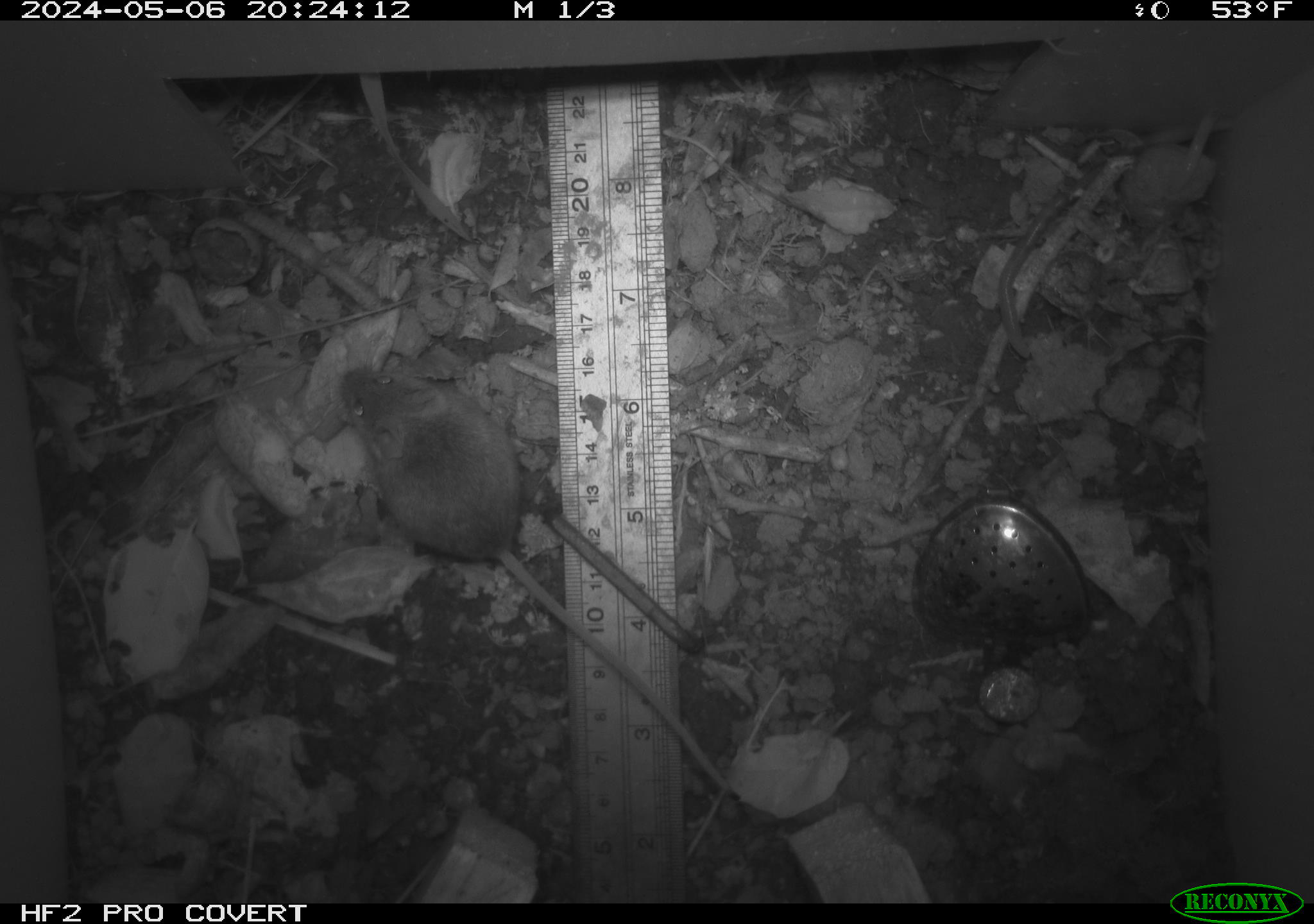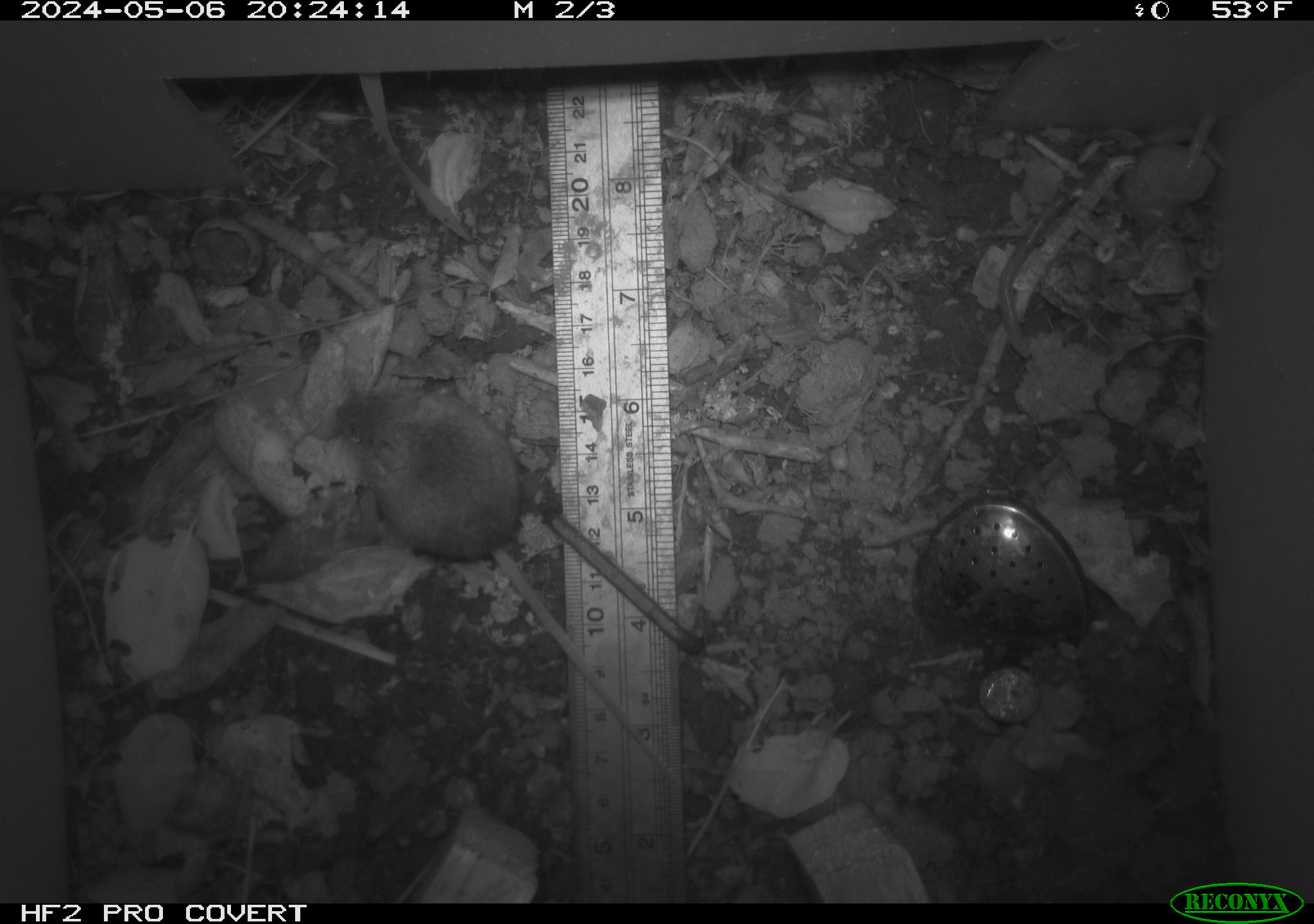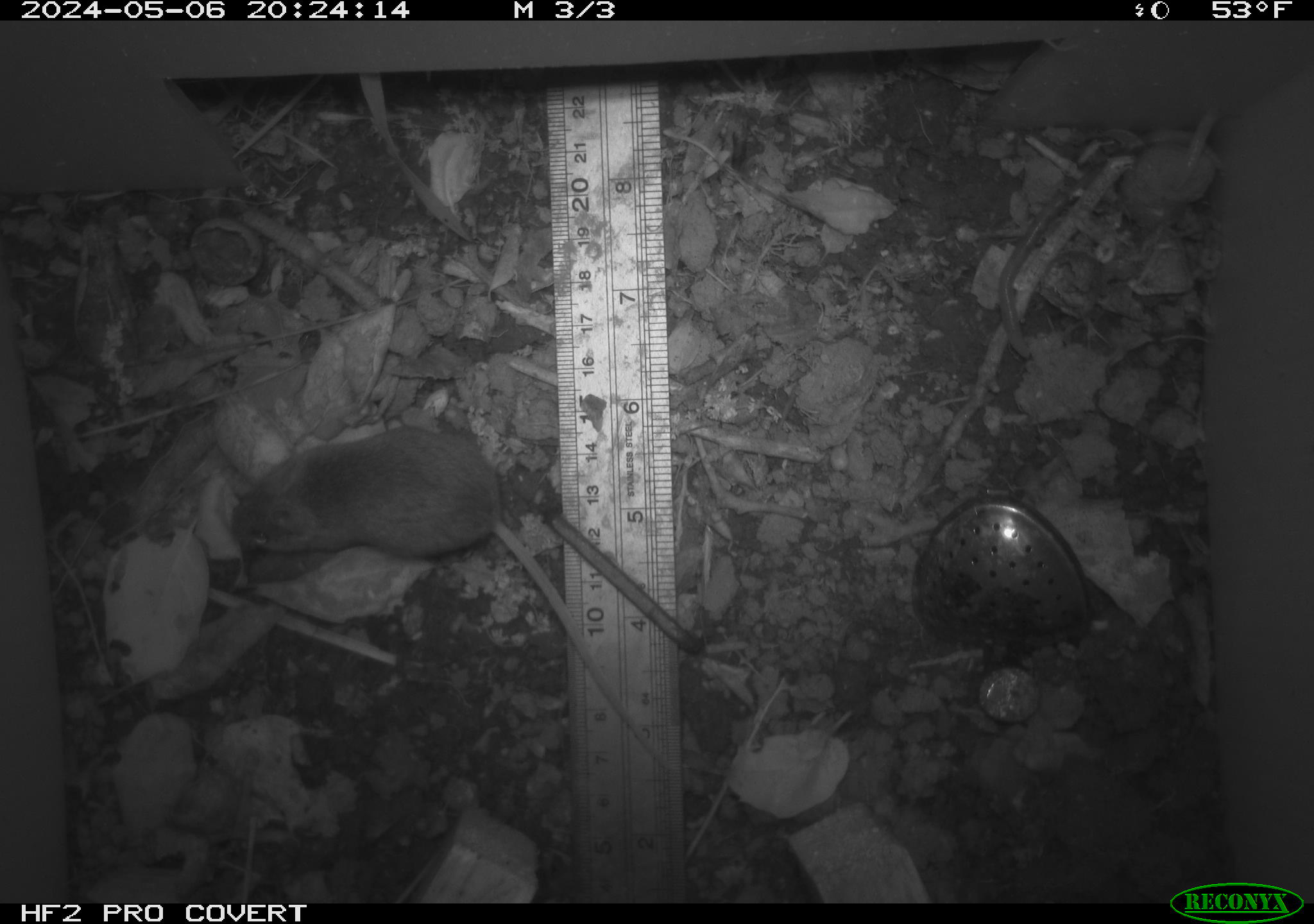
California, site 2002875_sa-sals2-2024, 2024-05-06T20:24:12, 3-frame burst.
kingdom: Animalia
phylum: Chordata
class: Mammalia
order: Rodentia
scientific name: Rodentia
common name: mouse species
Mouse species (Rodentia).